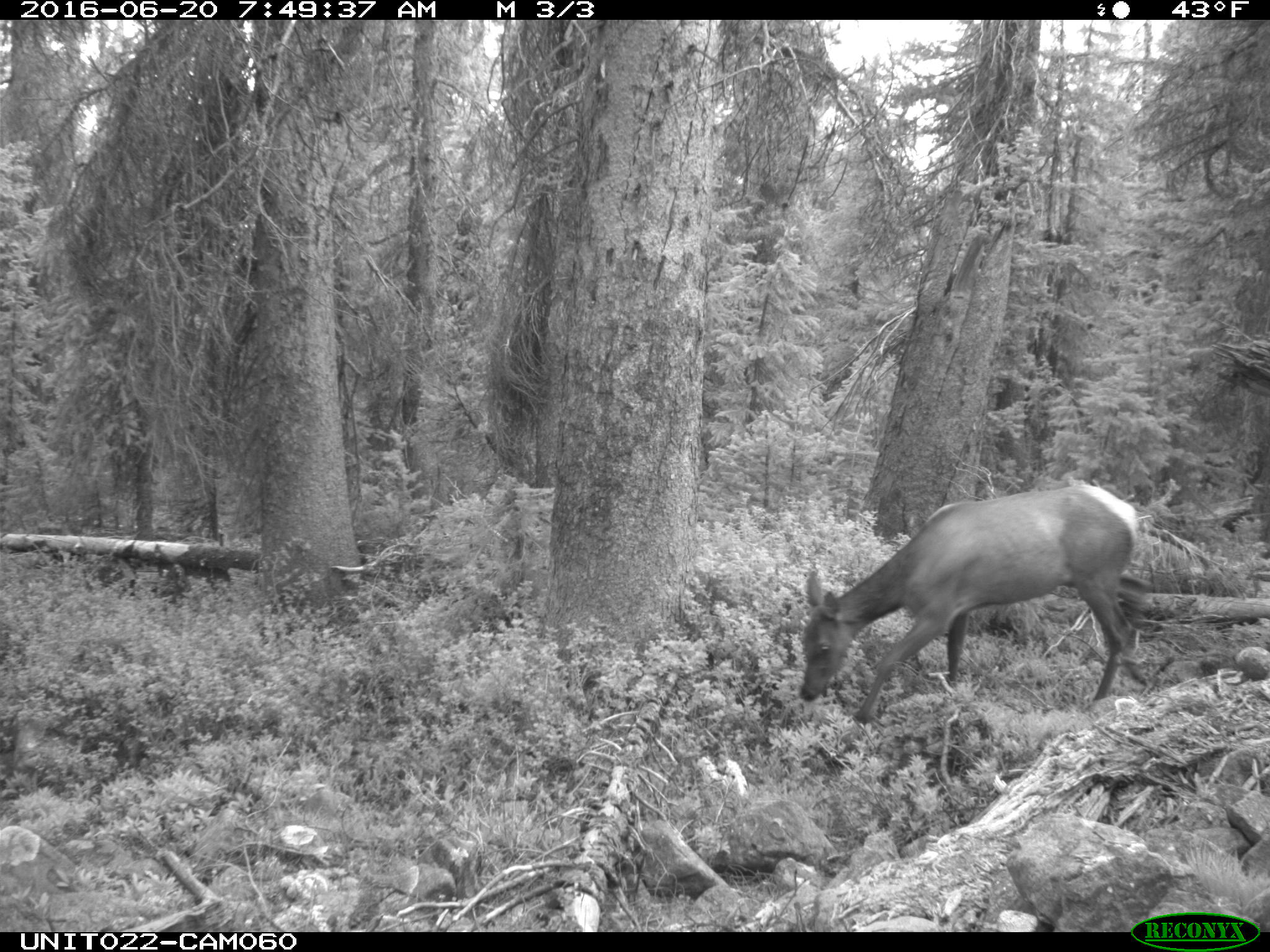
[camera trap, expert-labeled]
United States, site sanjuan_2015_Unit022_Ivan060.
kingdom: Animalia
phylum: Chordata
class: Mammalia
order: Artiodactyla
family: Cervidae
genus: Cervus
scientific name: Cervus elaphus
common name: red deer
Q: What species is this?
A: Cervus elaphus (red deer).